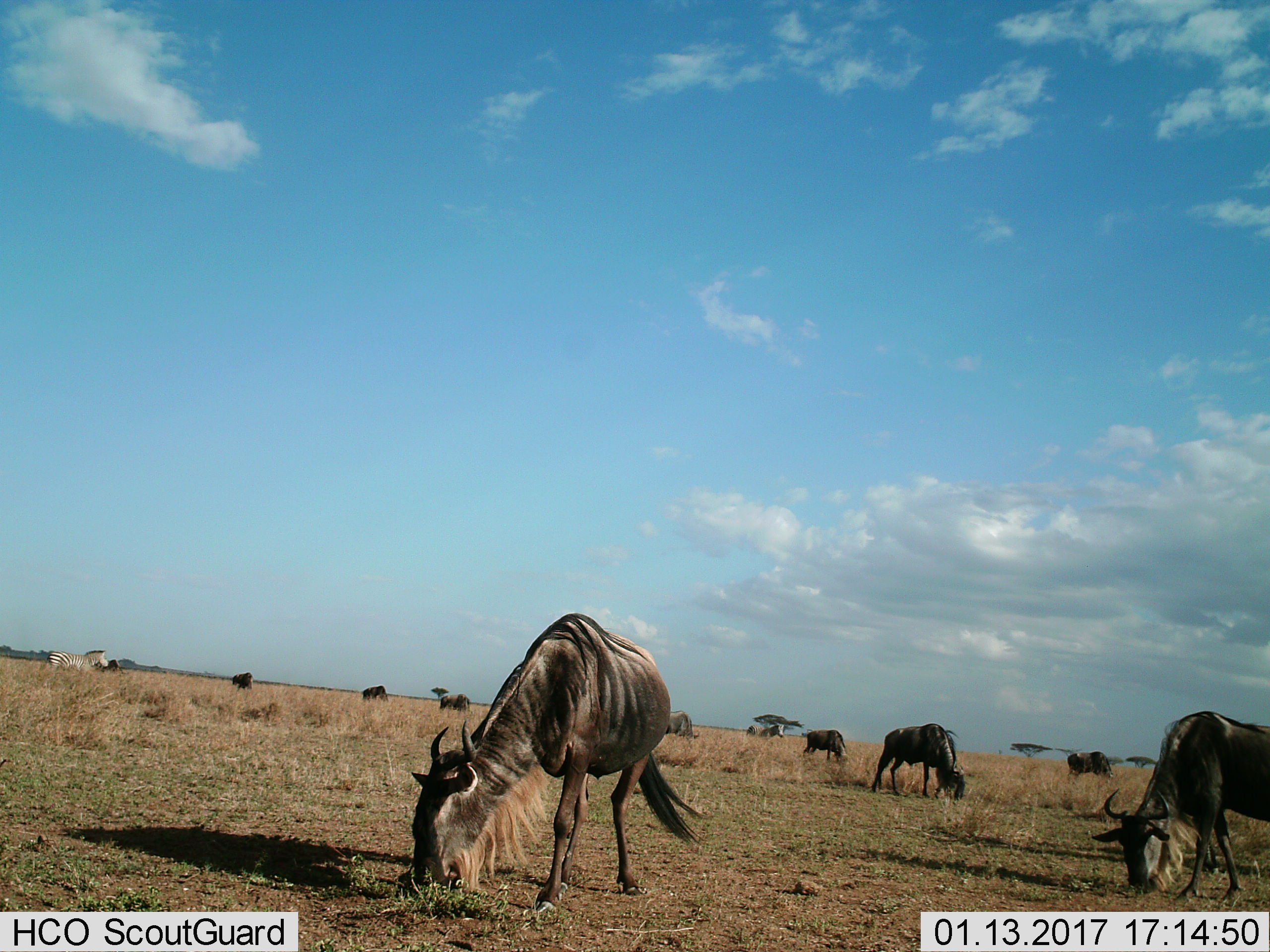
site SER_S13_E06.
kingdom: Animalia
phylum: Chordata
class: Mammalia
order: Artiodactyla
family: Bovidae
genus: Connochaetes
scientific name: Connochaetes taurinus taurinus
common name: blue wildebeest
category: wildebeestblue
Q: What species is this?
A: Wildebeestblue (blue wildebeest) (Connochaetes taurinus taurinus).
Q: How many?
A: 10.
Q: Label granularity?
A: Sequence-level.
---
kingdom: Animalia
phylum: Chordata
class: Mammalia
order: Perissodactyla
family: Equidae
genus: Equus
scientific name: Equus quagga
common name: plains zebra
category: zebraplains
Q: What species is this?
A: Zebraplains (plains zebra) (Equus quagga).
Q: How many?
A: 2.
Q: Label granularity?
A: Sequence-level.